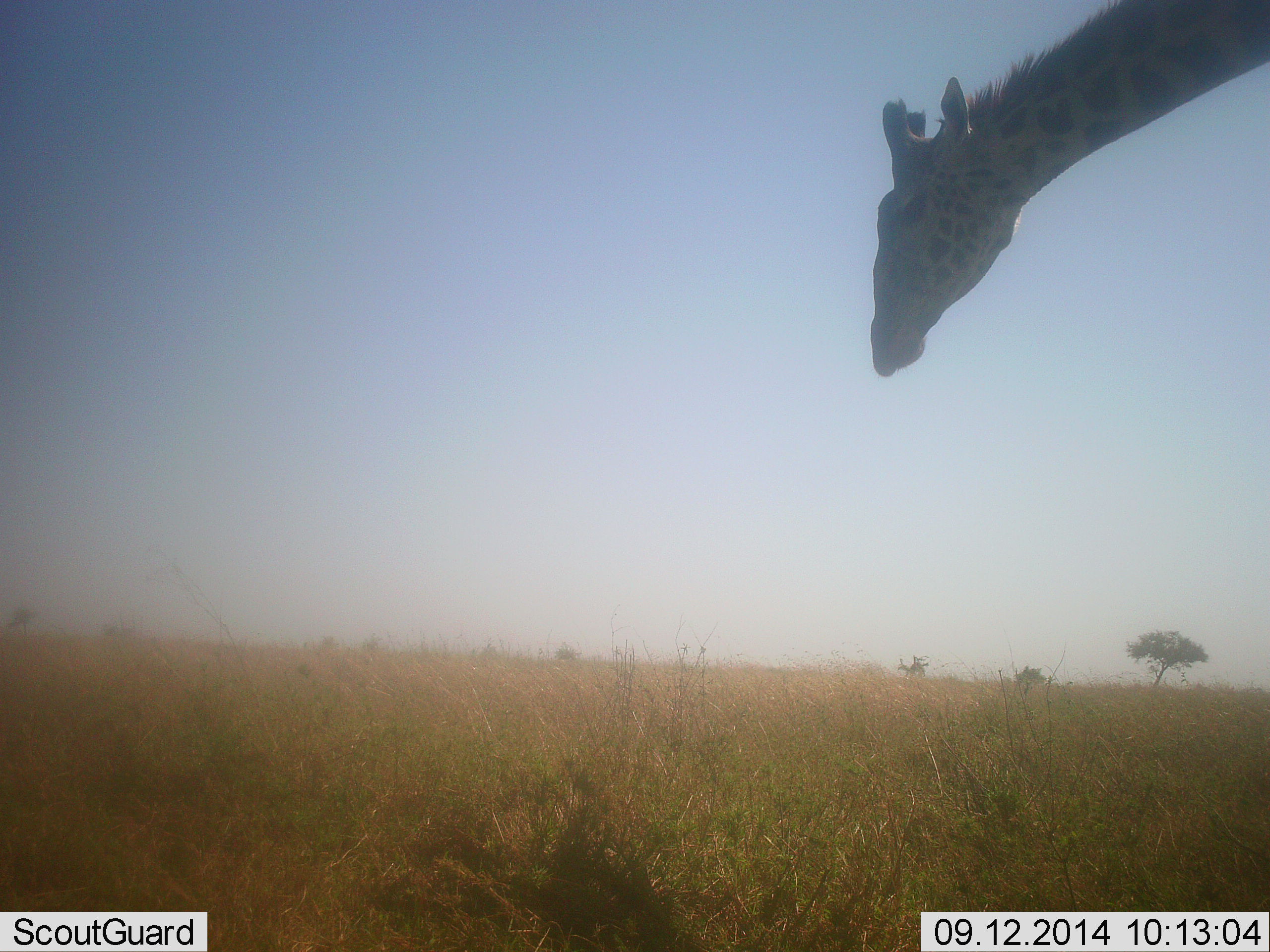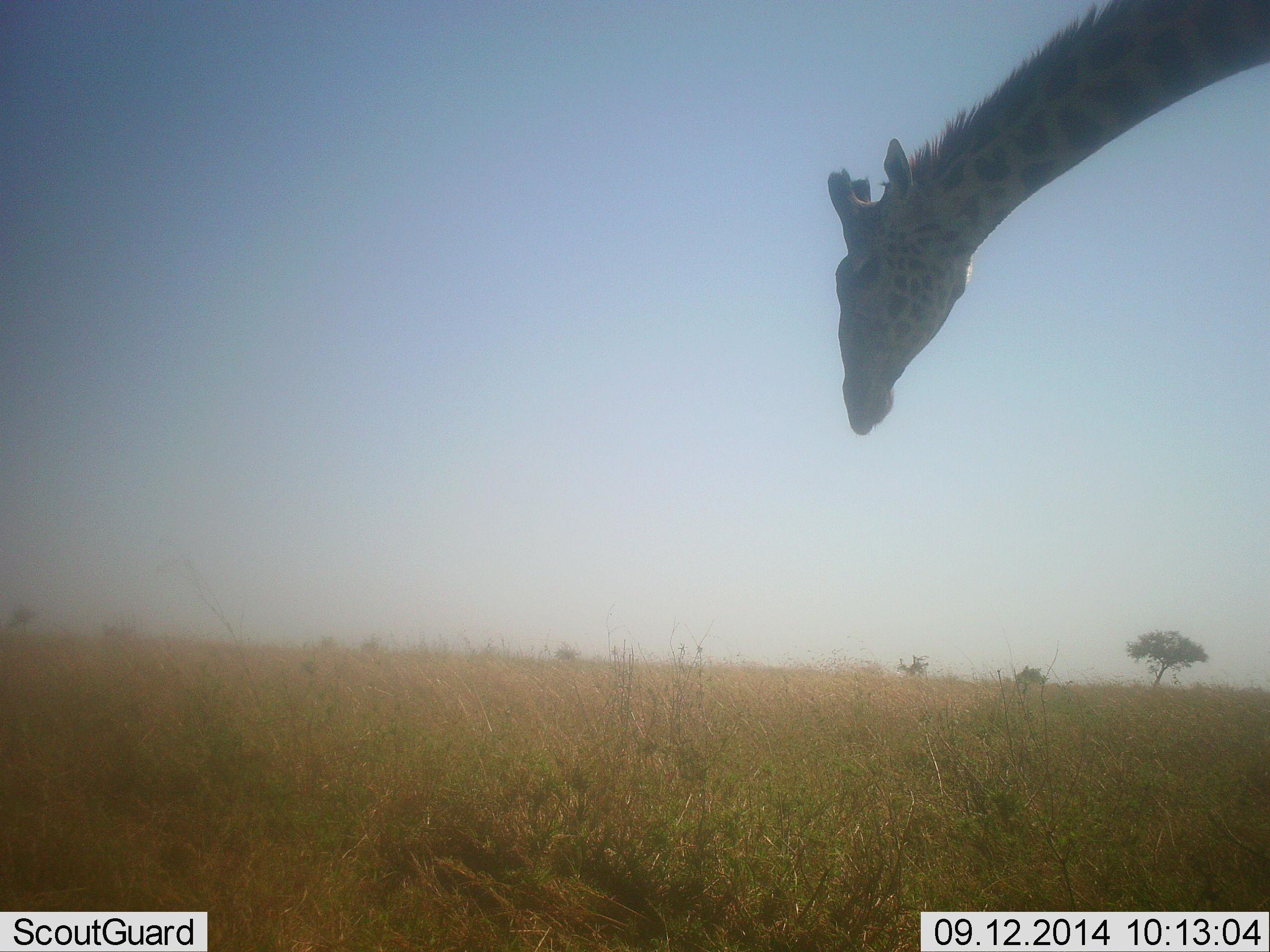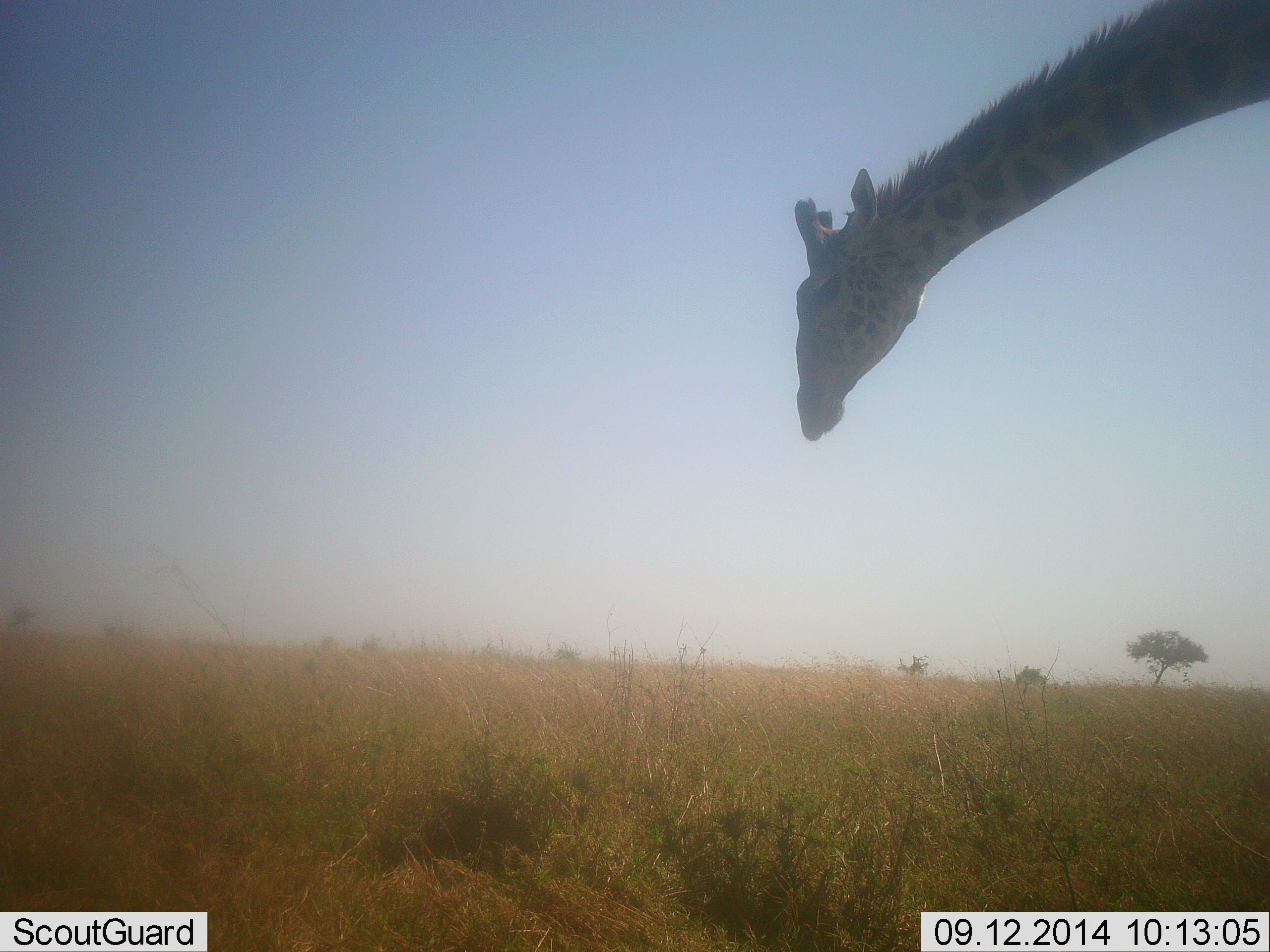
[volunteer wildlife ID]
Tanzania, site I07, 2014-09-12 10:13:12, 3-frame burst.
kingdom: Animalia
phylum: Chordata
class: Mammalia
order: Artiodactyla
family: Giraffidae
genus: Giraffa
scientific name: Giraffa camelopardalis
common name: giraffe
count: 1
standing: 60%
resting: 0%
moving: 30%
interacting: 0%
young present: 0%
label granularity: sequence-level